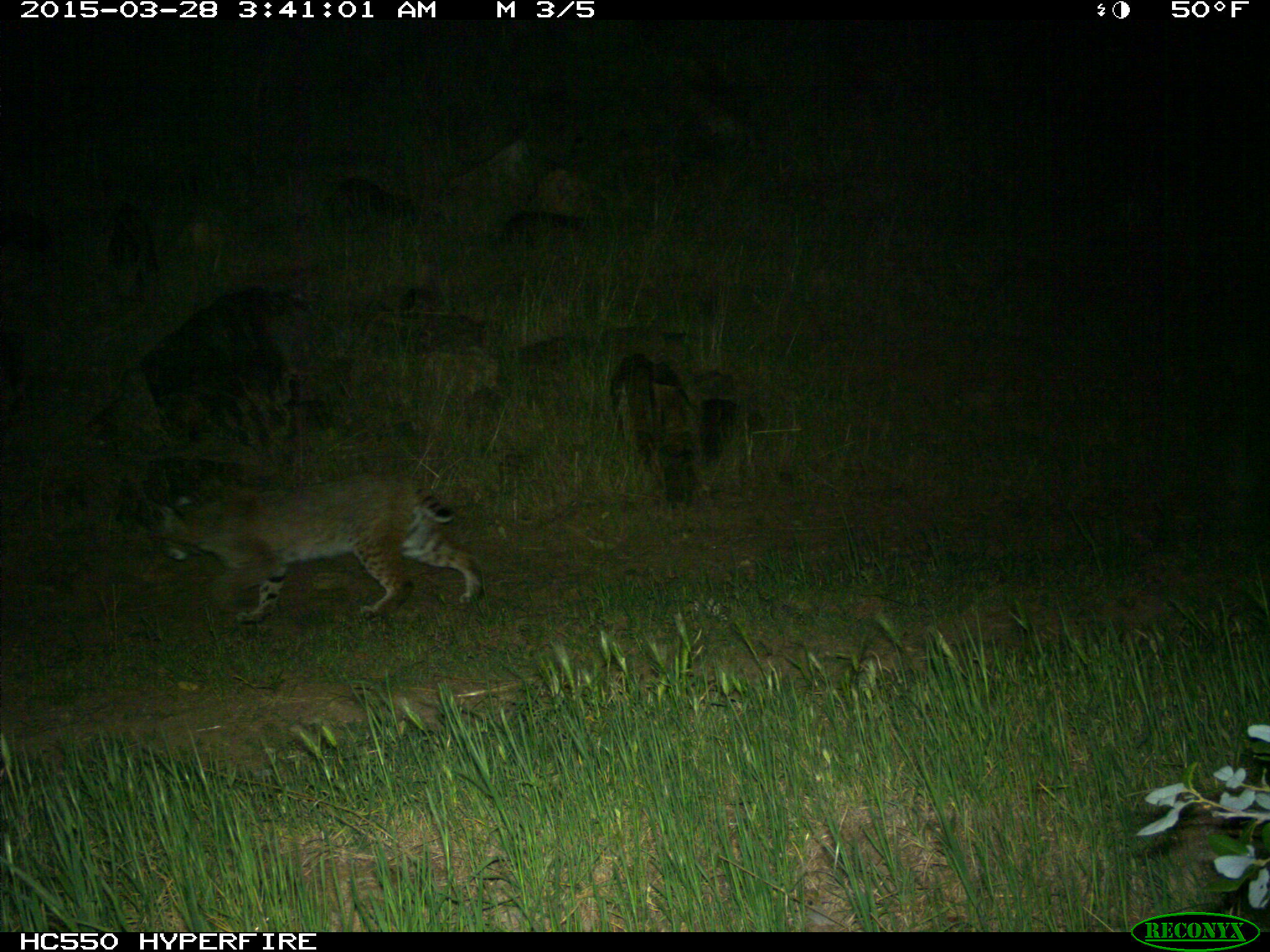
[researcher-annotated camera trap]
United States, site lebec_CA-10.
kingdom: Animalia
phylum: Chordata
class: Mammalia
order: Carnivora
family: Felidae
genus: Lynx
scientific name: Lynx rufus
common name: bobcat